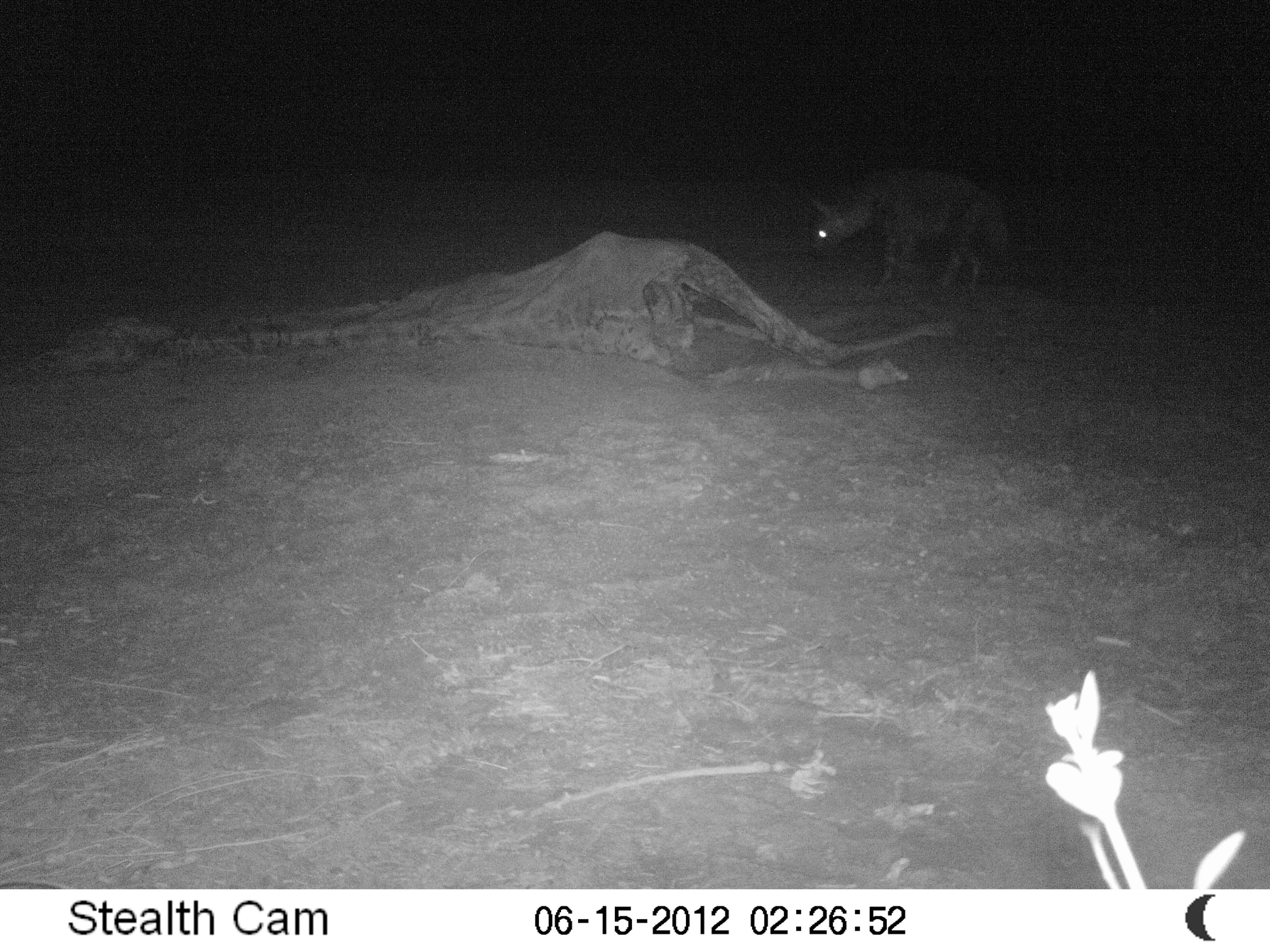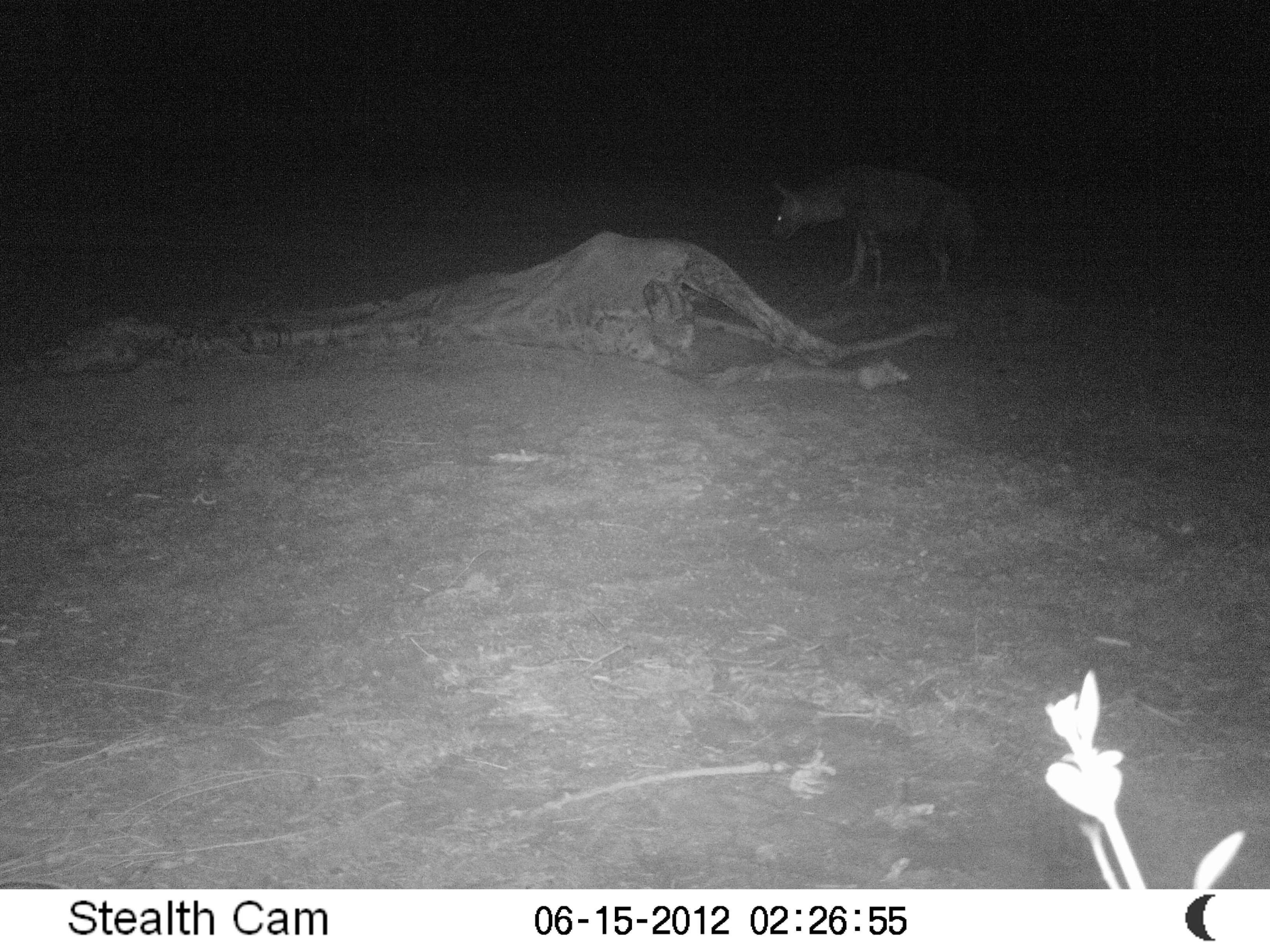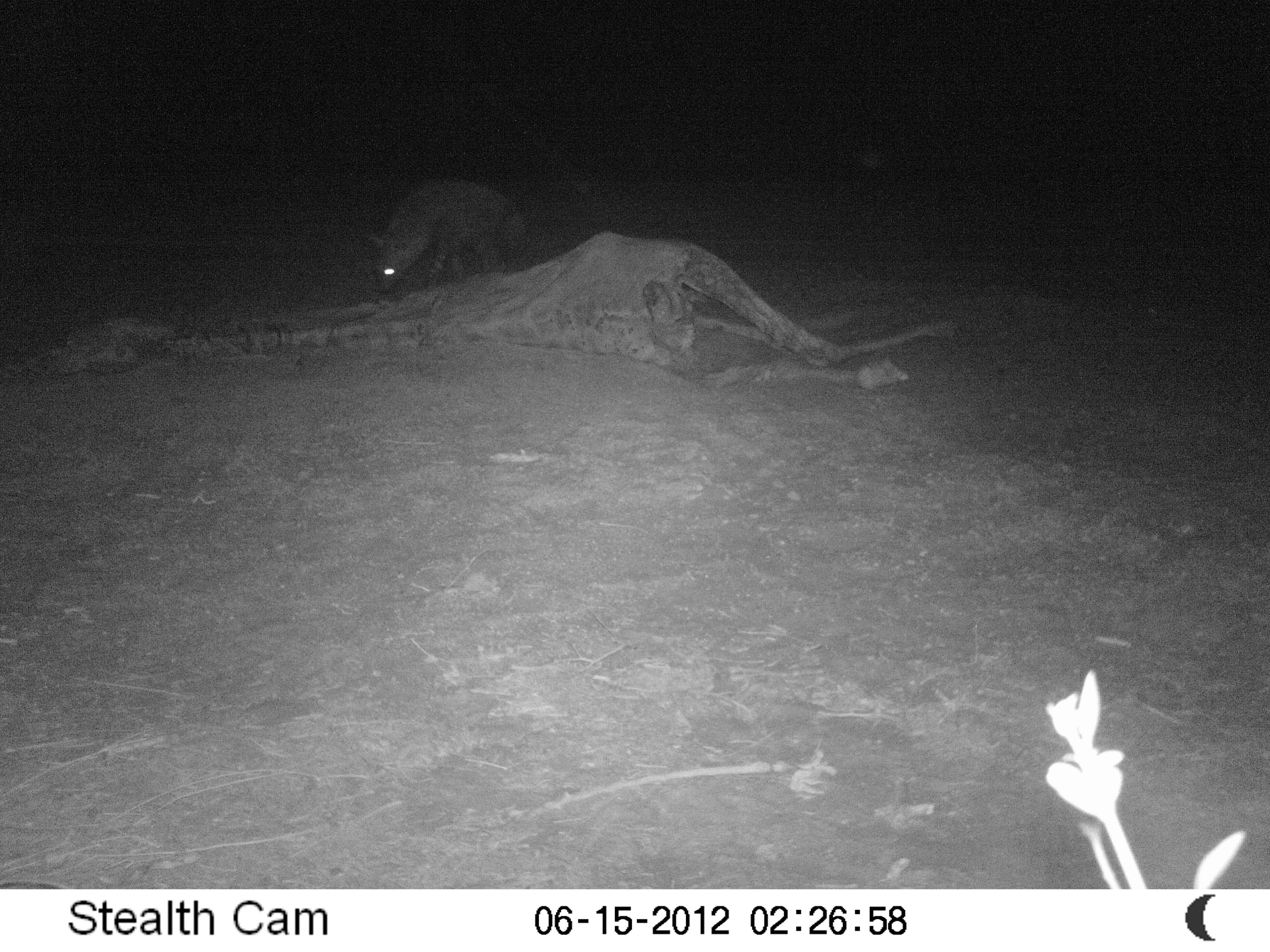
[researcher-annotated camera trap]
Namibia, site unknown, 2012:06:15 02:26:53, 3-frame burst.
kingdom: Animalia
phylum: Chordata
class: Mammalia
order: Carnivora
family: Hyaenidae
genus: Parahyaena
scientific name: Parahyaena brunnea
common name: brown hyena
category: hyaena brunnea